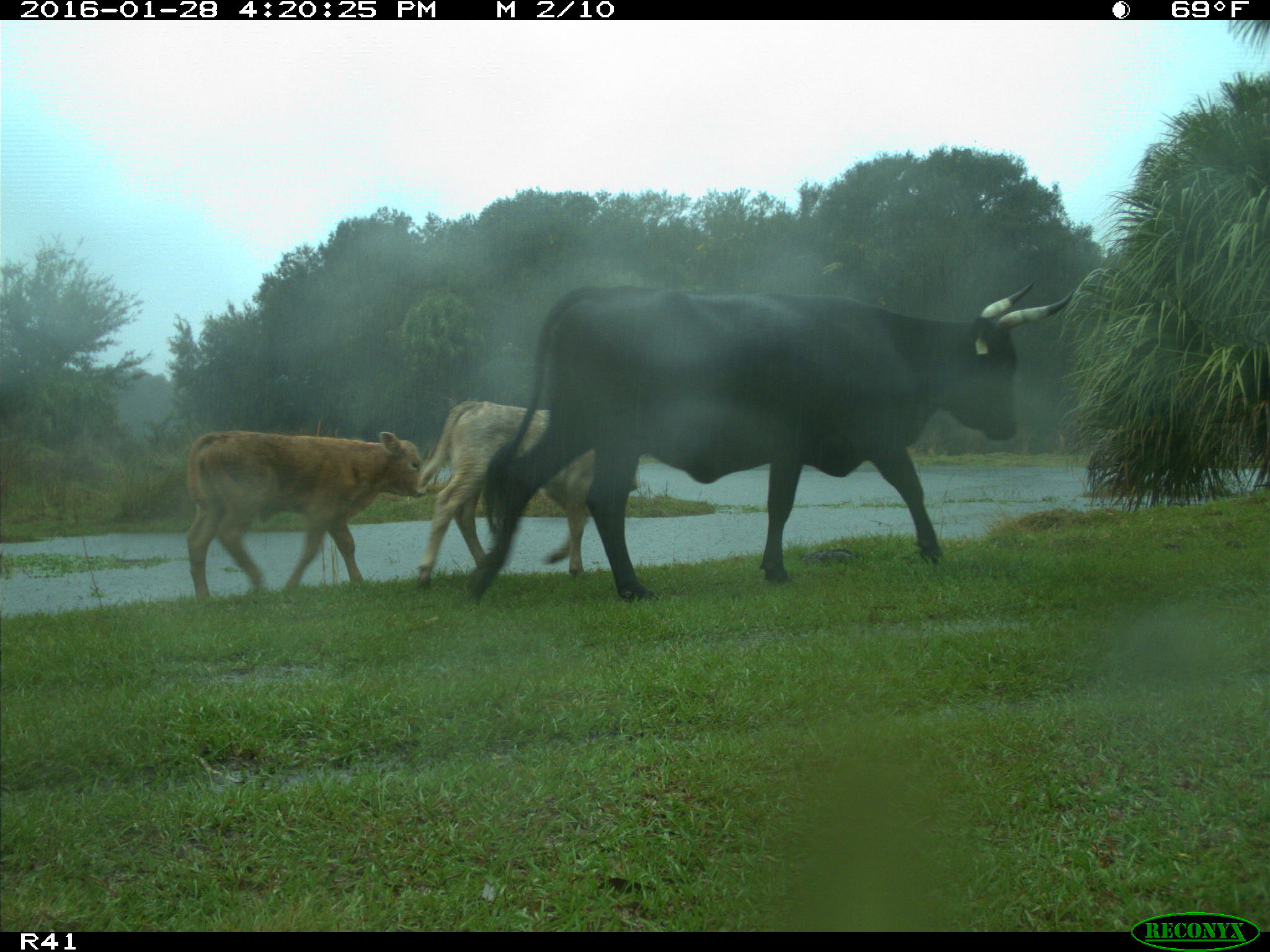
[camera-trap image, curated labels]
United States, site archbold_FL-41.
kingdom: Animalia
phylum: Chordata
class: Mammalia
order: Artiodactyla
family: Bovidae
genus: Bos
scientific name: Bos taurus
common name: domestic cow